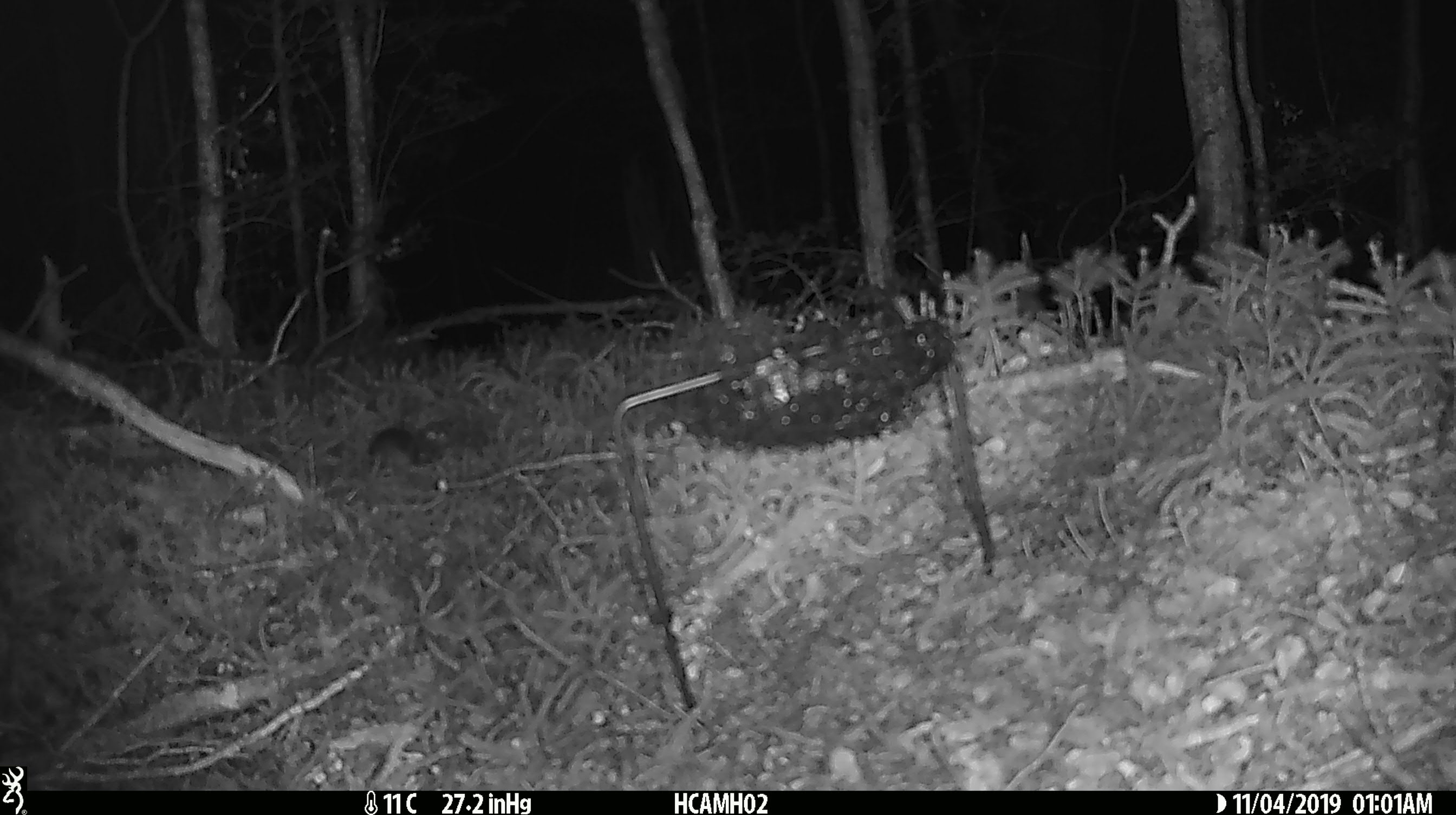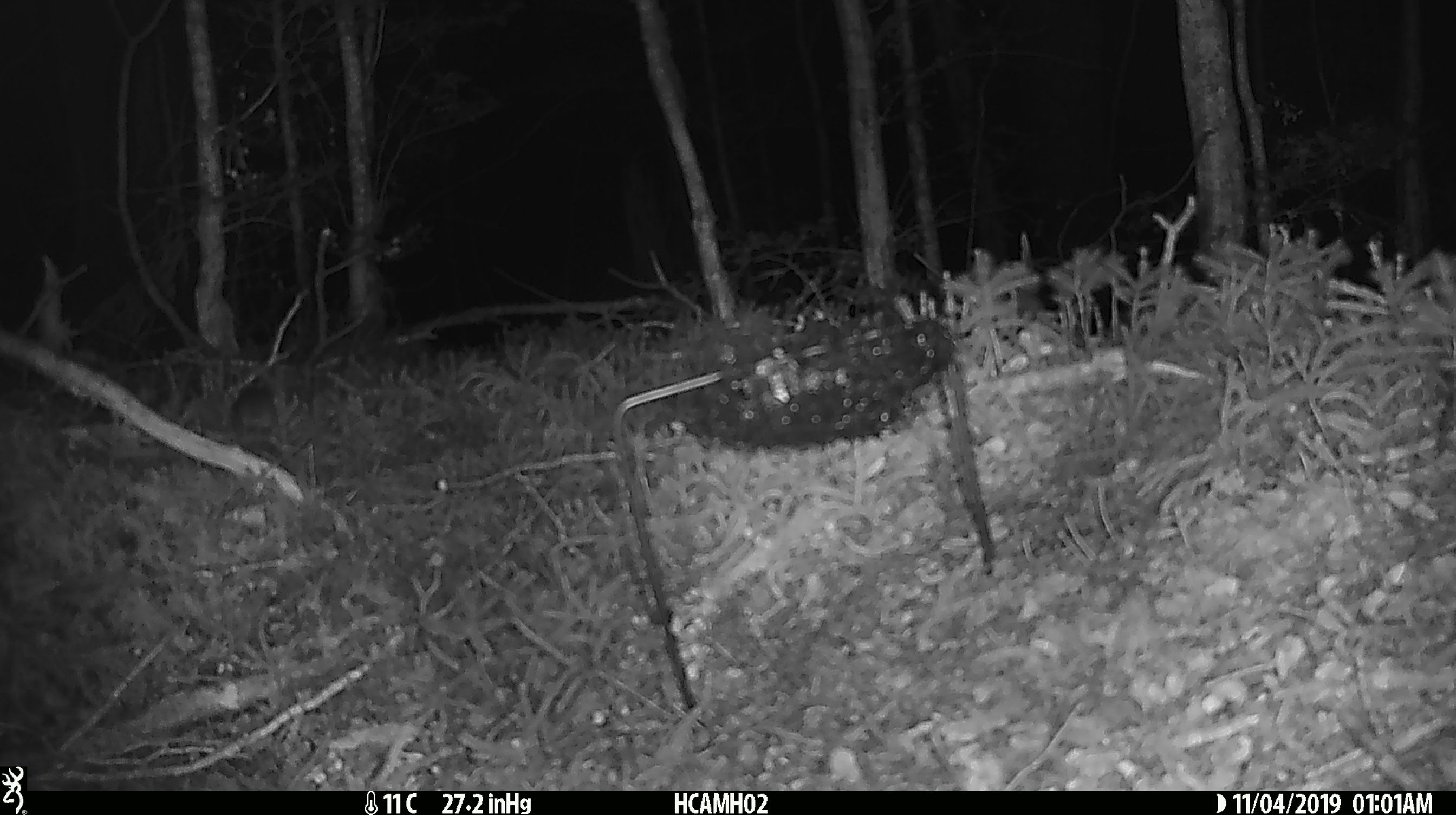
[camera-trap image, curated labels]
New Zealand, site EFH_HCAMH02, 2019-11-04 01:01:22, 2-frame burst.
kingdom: Animalia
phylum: Chordata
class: Mammalia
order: Rodentia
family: Muridae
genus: Mus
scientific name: Mus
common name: mouse